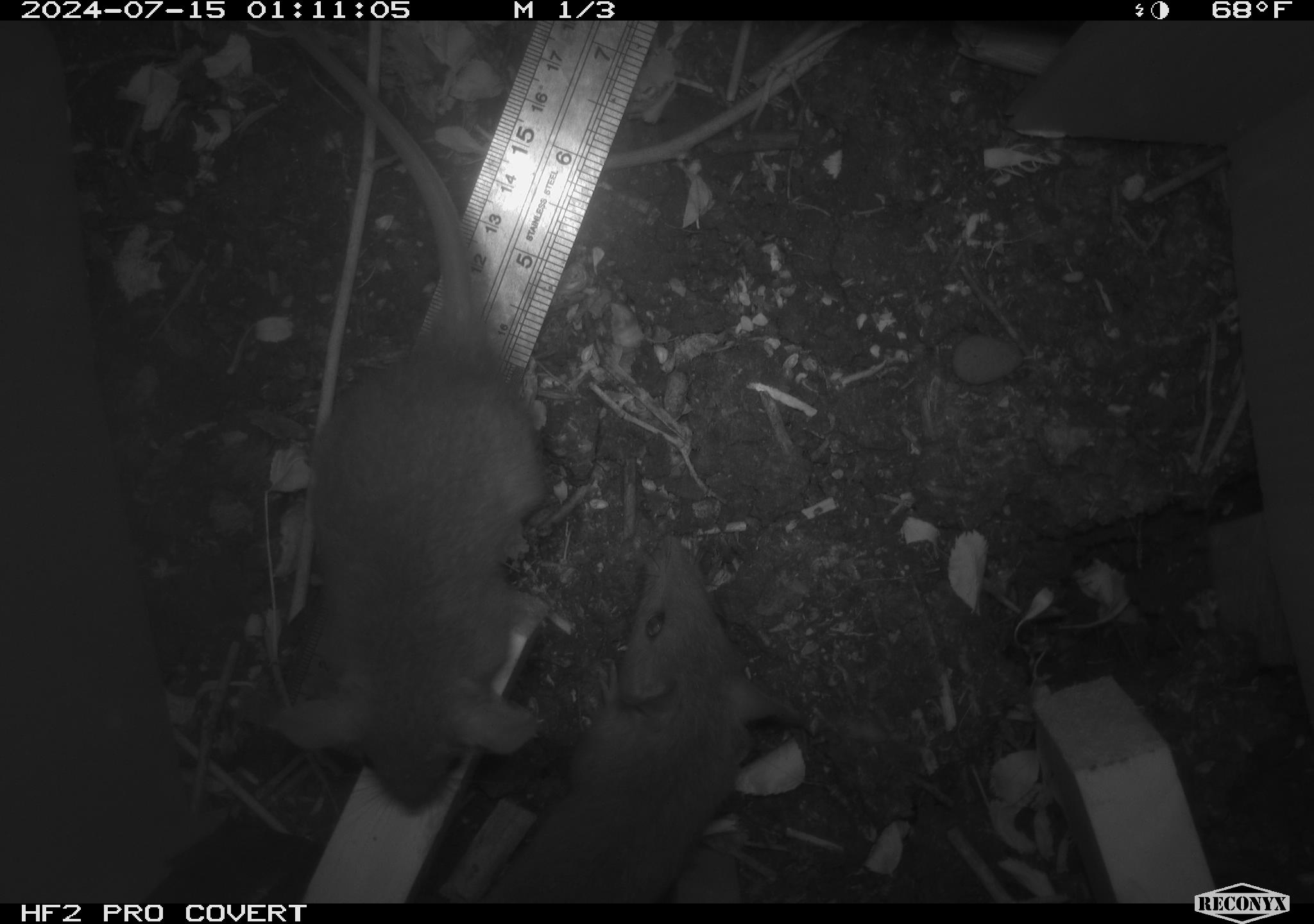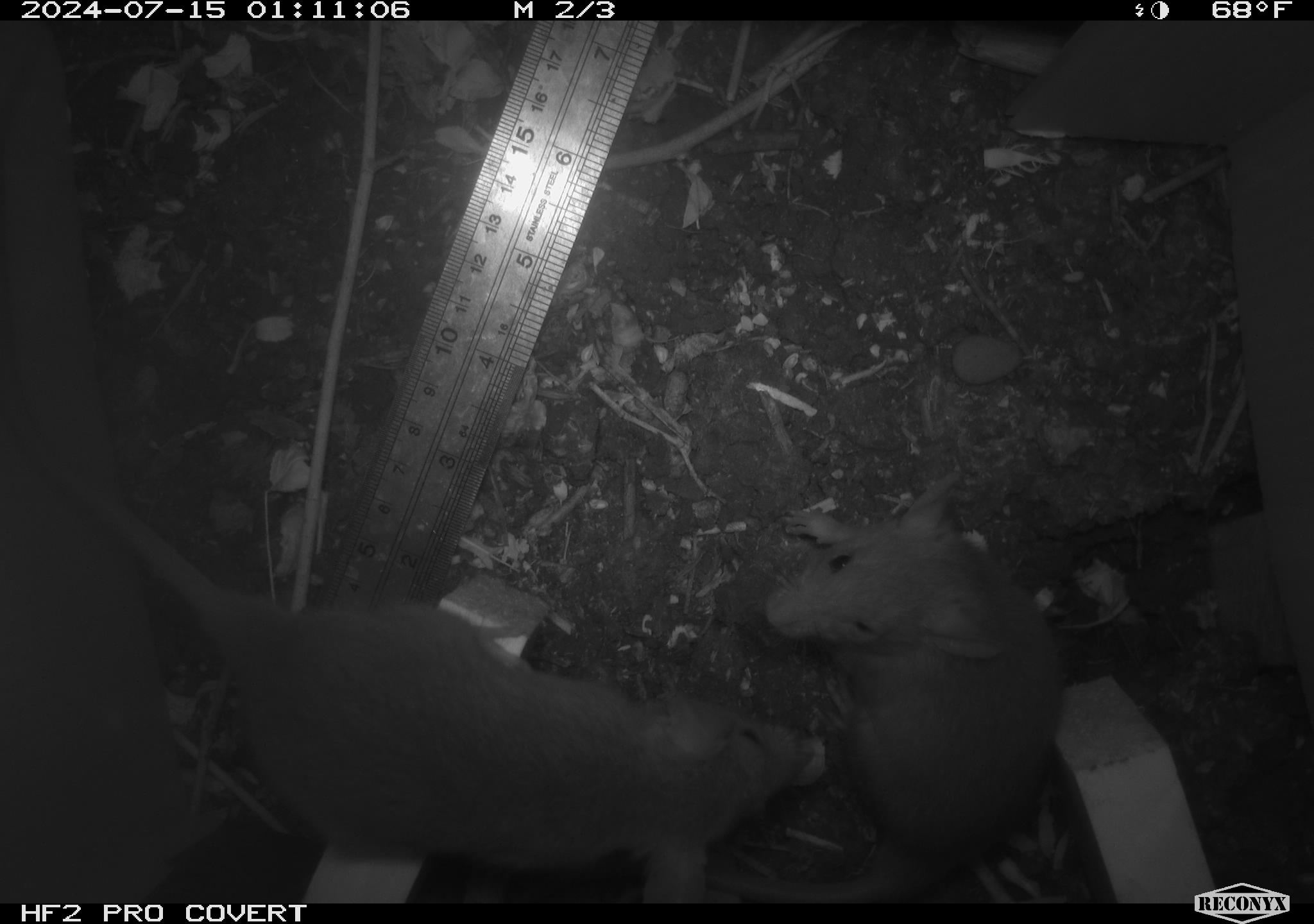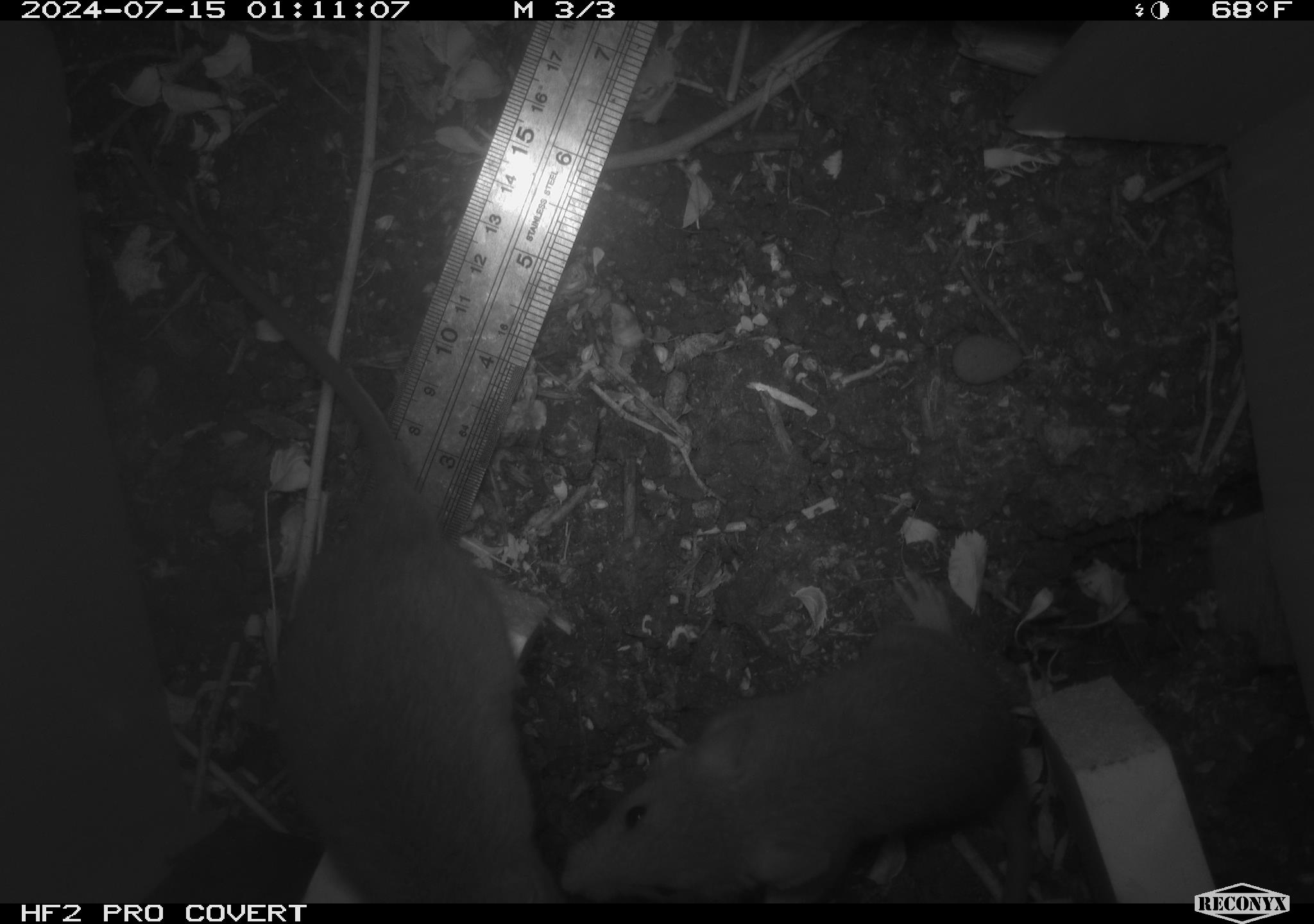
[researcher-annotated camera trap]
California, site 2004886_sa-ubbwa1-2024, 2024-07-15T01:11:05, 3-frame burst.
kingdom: Animalia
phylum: Chordata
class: Mammalia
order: Rodentia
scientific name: Rodentia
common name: mouse species